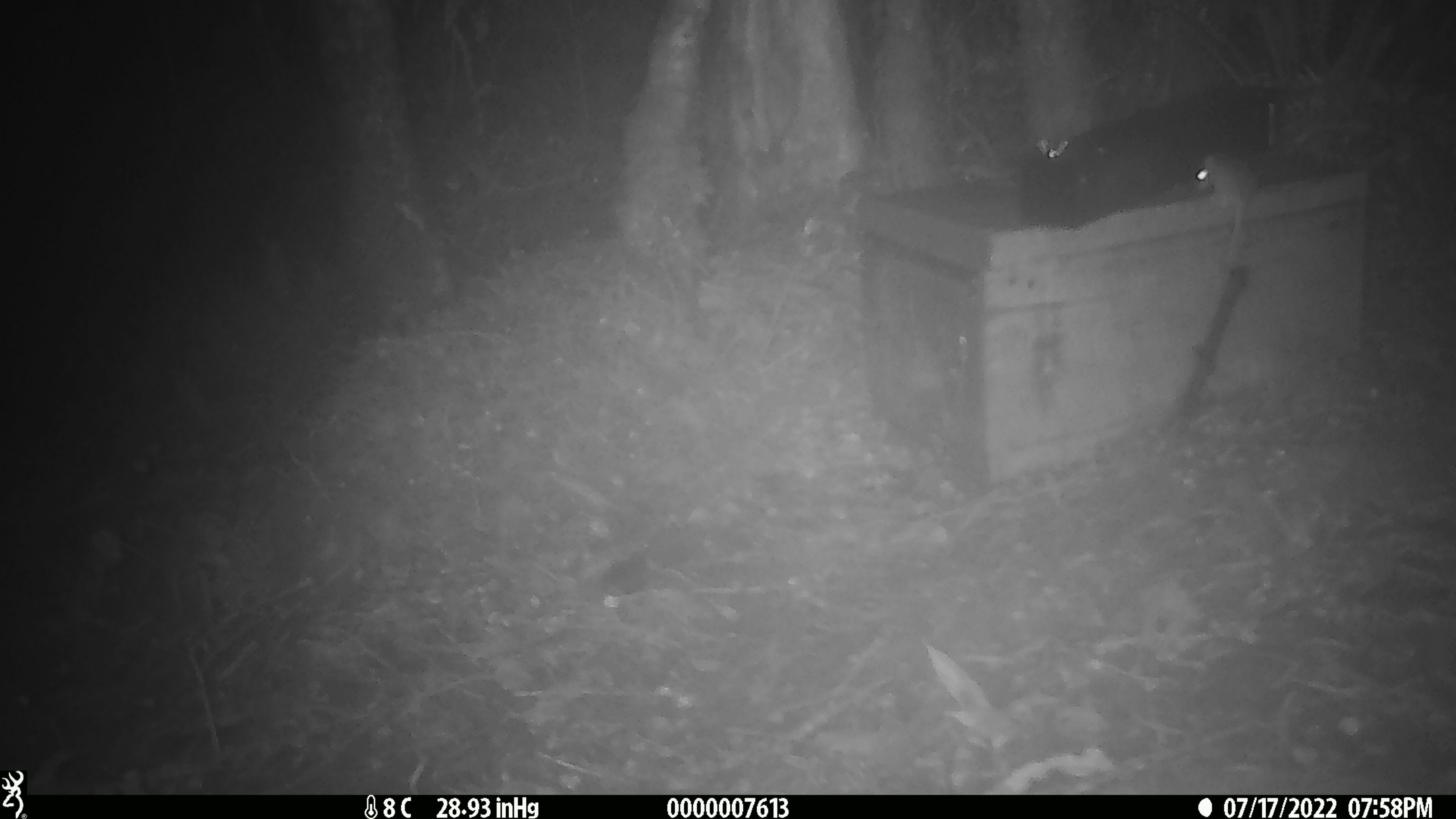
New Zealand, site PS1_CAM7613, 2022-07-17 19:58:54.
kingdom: Animalia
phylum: Chordata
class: Mammalia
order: Rodentia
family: Muridae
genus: Mus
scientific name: Mus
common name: mouse